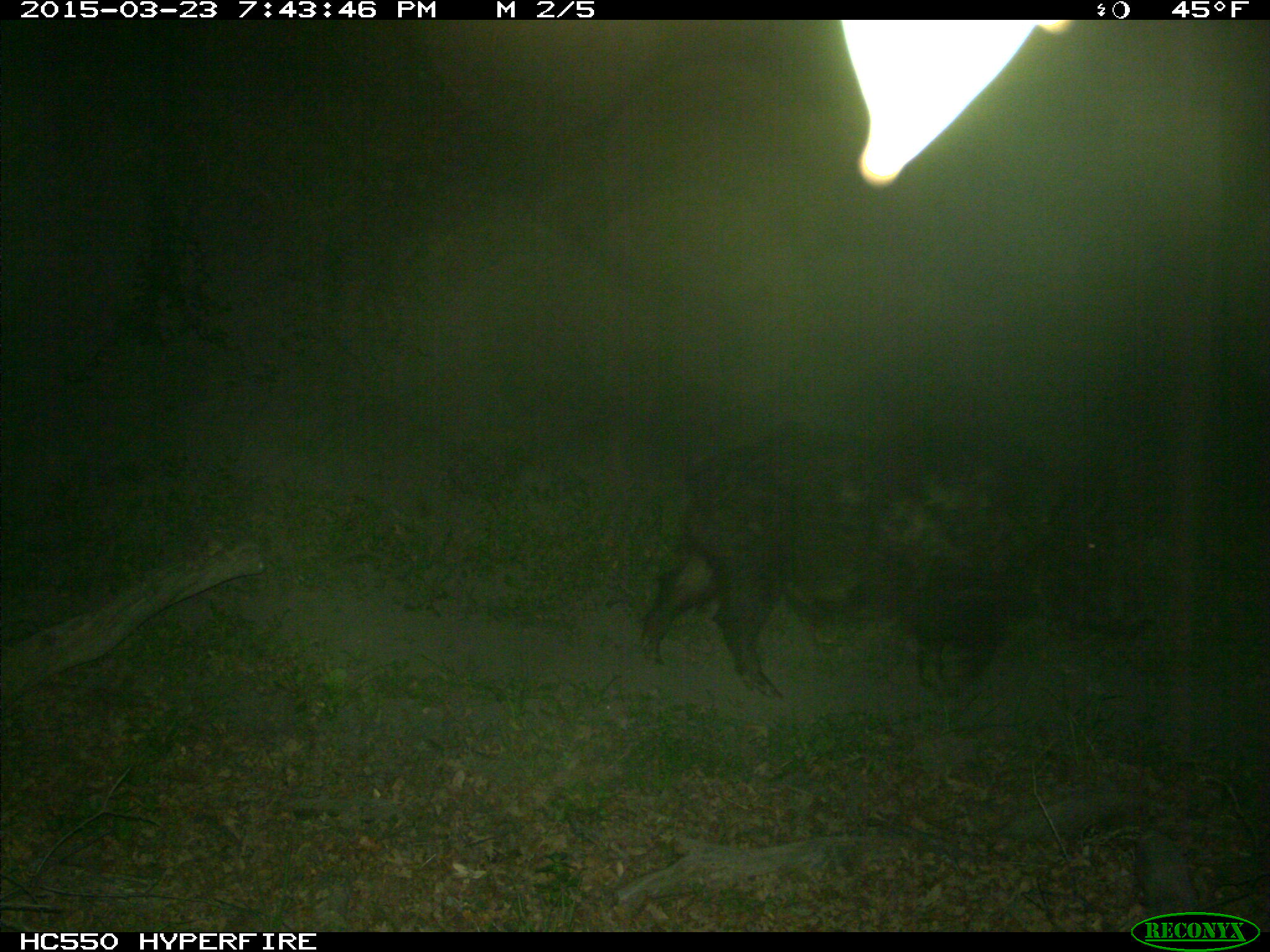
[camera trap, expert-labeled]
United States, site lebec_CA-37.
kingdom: Animalia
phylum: Chordata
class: Mammalia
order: Artiodactyla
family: Suidae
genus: Sus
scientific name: Sus scrofa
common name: wild boar